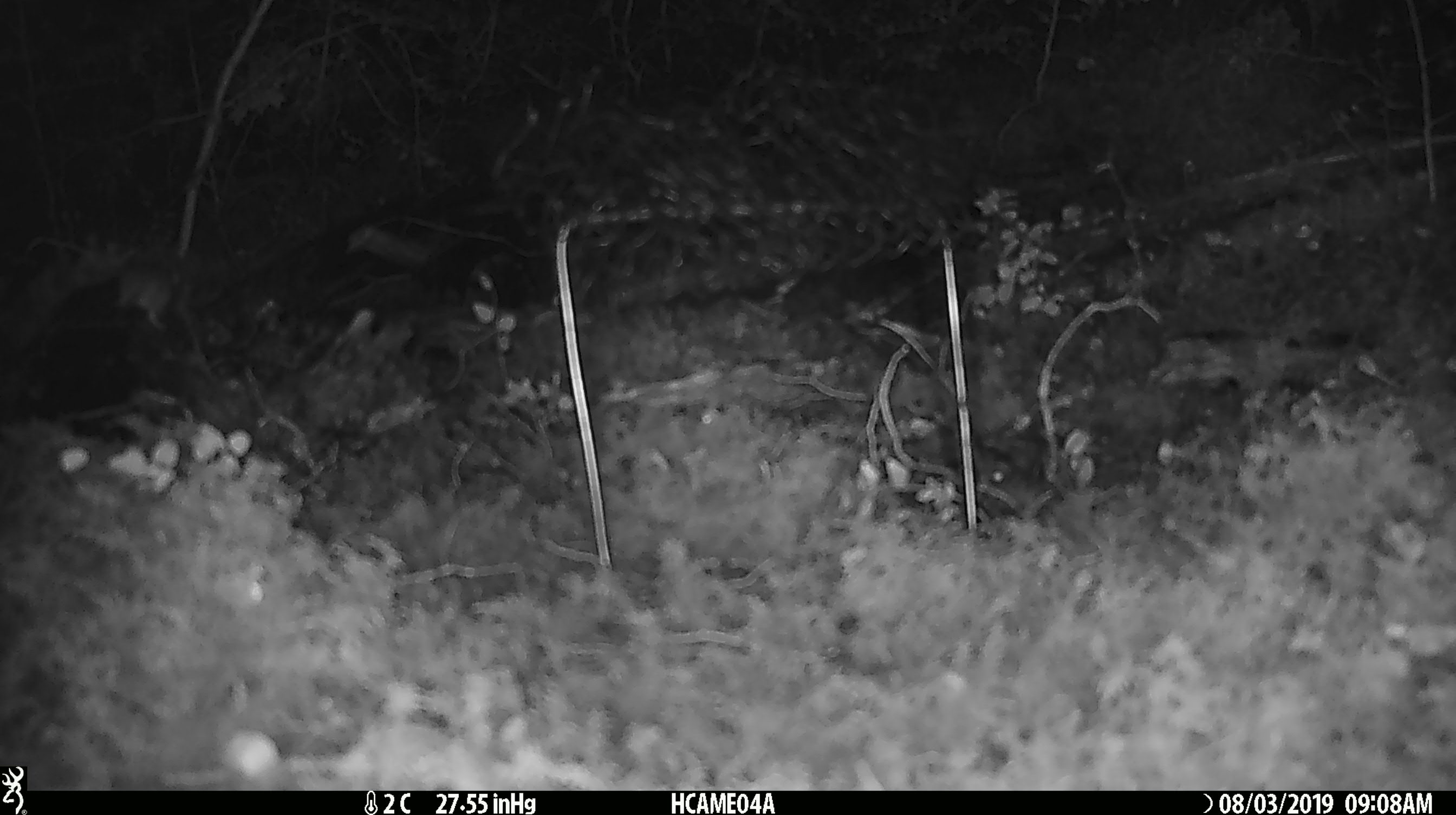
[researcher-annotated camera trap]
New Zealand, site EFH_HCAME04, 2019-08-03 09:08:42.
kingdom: Animalia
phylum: Chordata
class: Mammalia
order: Rodentia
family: Muridae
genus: Mus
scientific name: Mus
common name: mouse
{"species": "mouse (Mus)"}